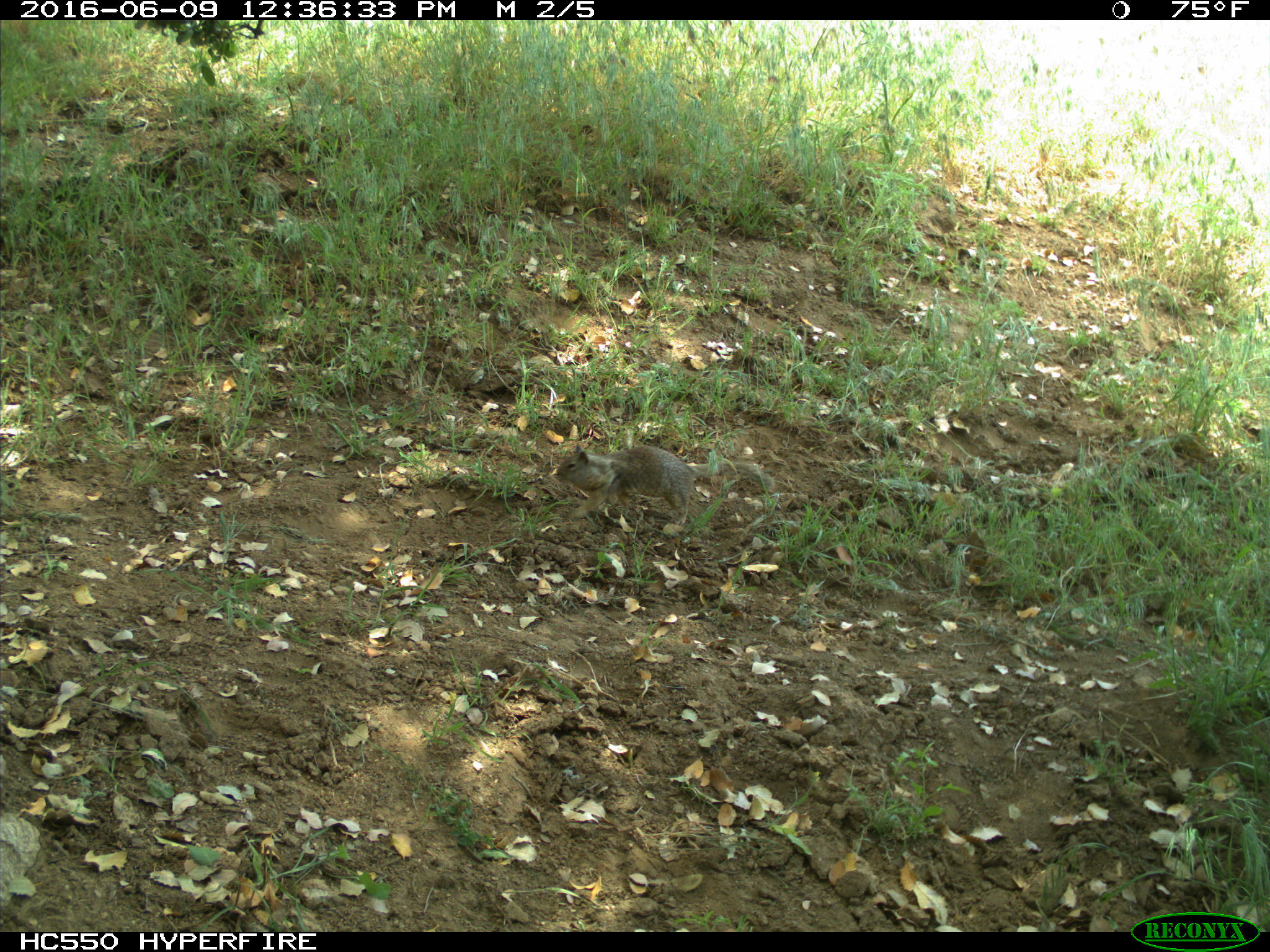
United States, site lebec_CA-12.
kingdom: Animalia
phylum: Chordata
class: Mammalia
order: Rodentia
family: Sciuridae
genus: Otospermophilus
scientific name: Otospermophilus beecheyi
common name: california ground squirrel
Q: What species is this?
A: Otospermophilus beecheyi (california ground squirrel).